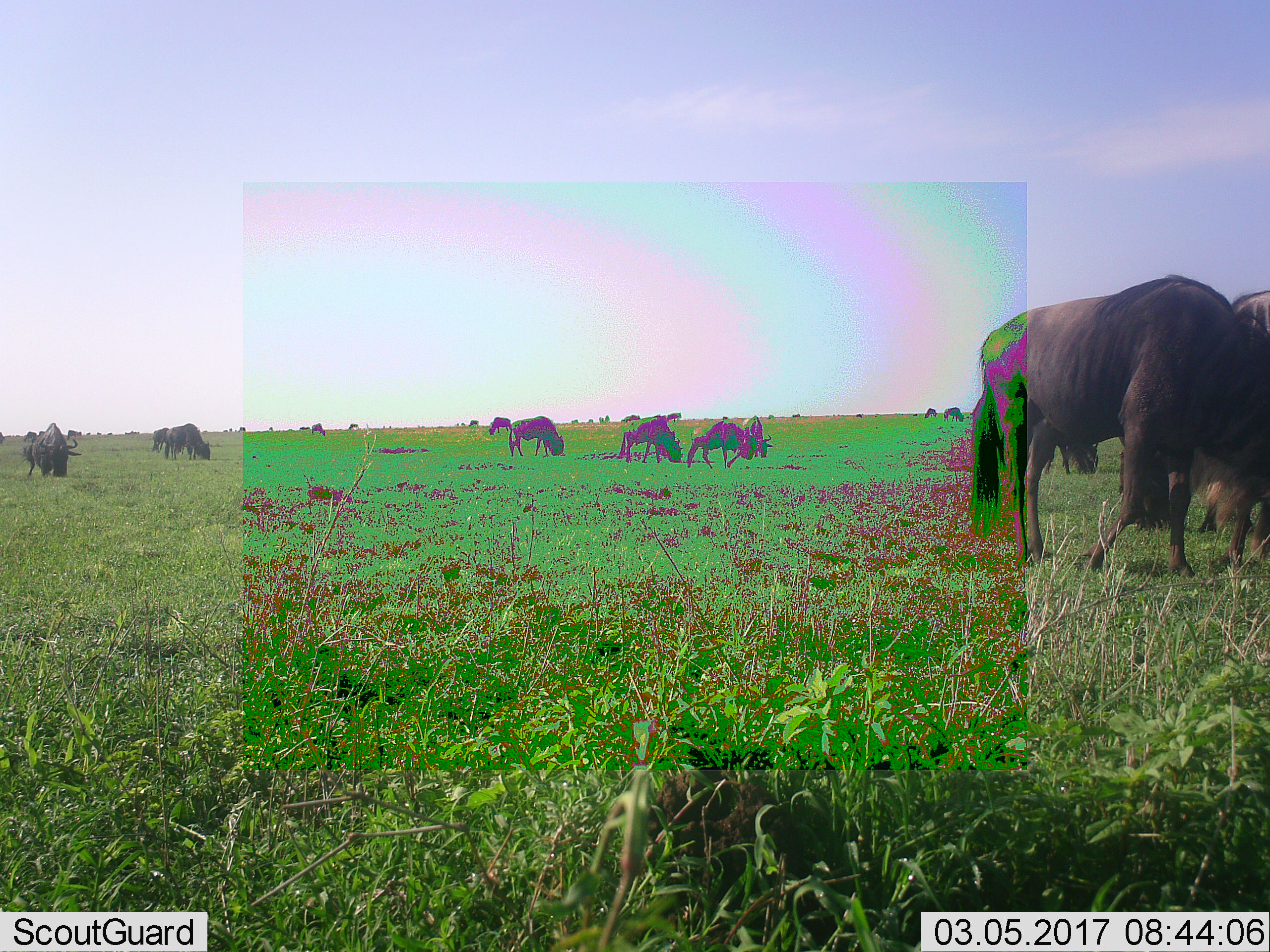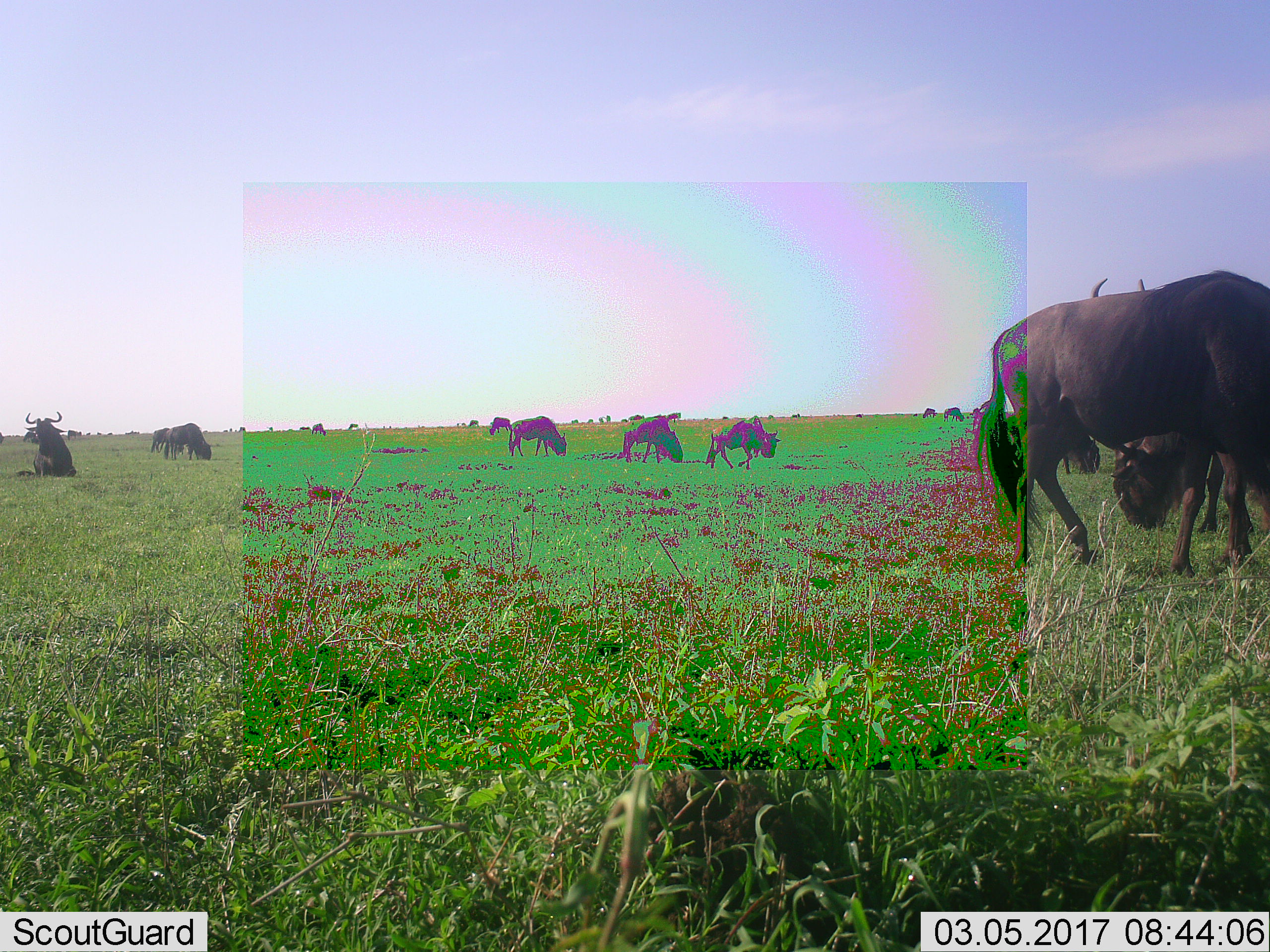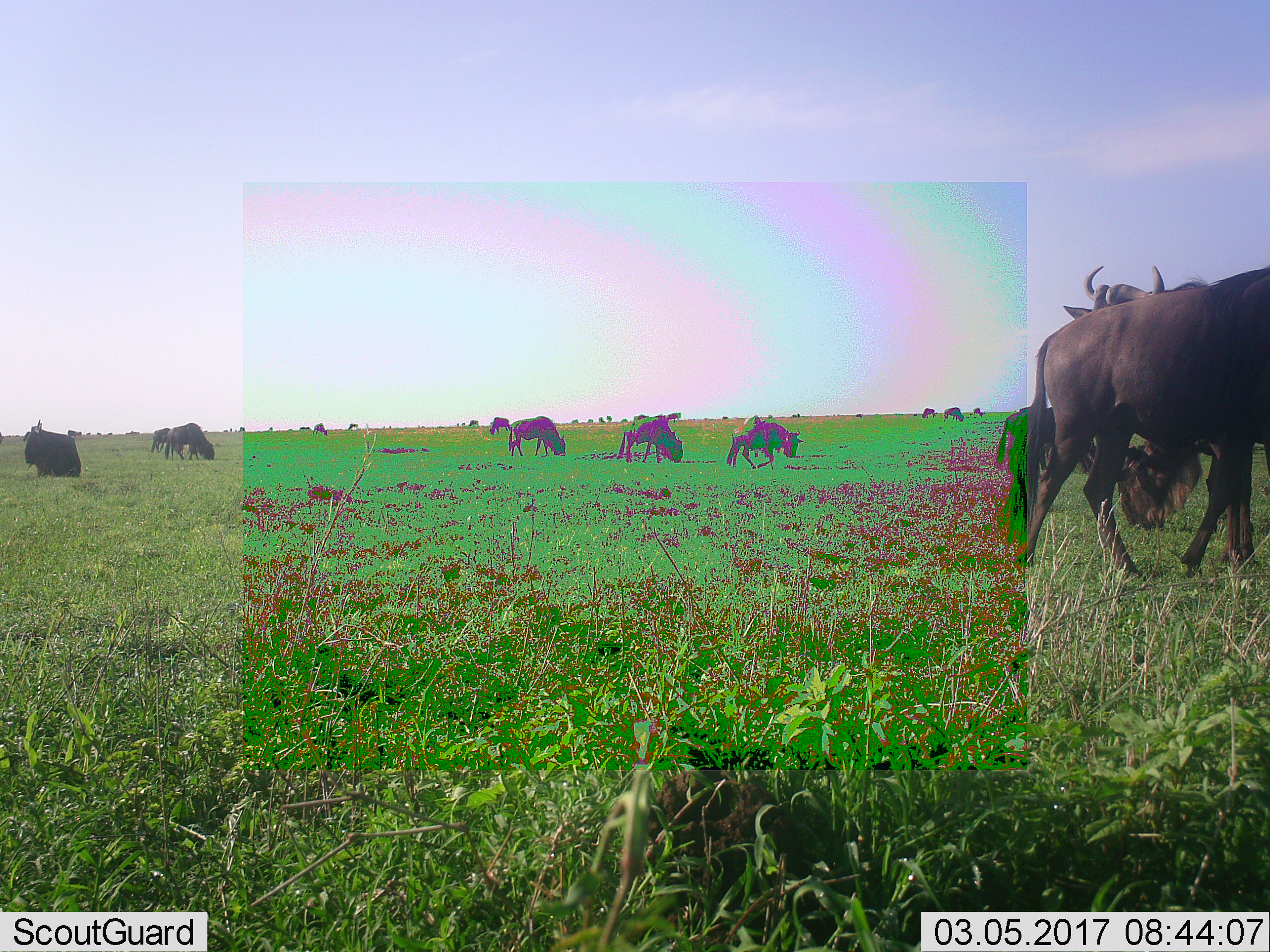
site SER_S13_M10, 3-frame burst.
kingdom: Animalia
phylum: Chordata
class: Mammalia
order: Artiodactyla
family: Bovidae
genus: Connochaetes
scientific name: Connochaetes taurinus taurinus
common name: blue wildebeest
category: wildebeestblue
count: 11-50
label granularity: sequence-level